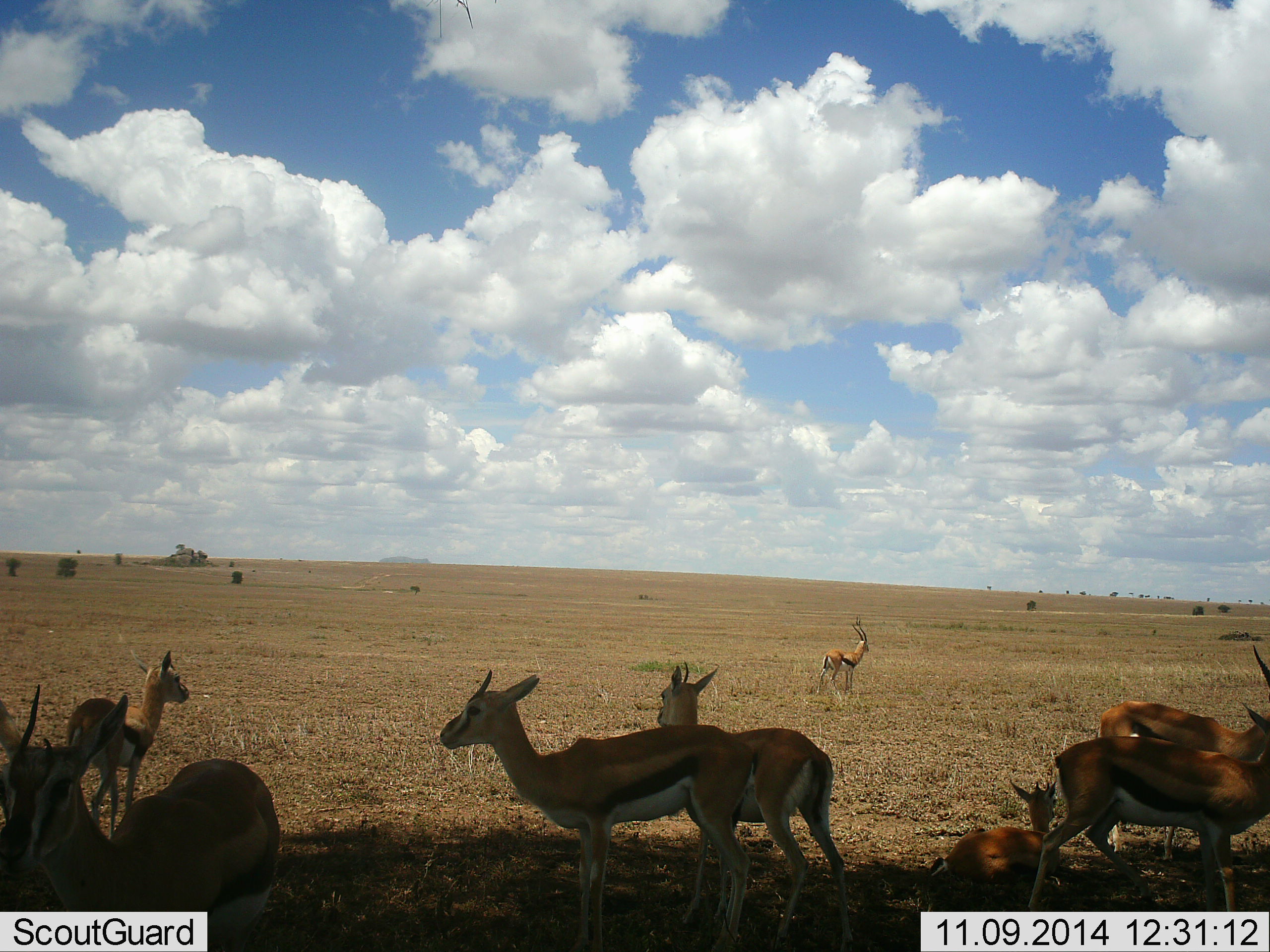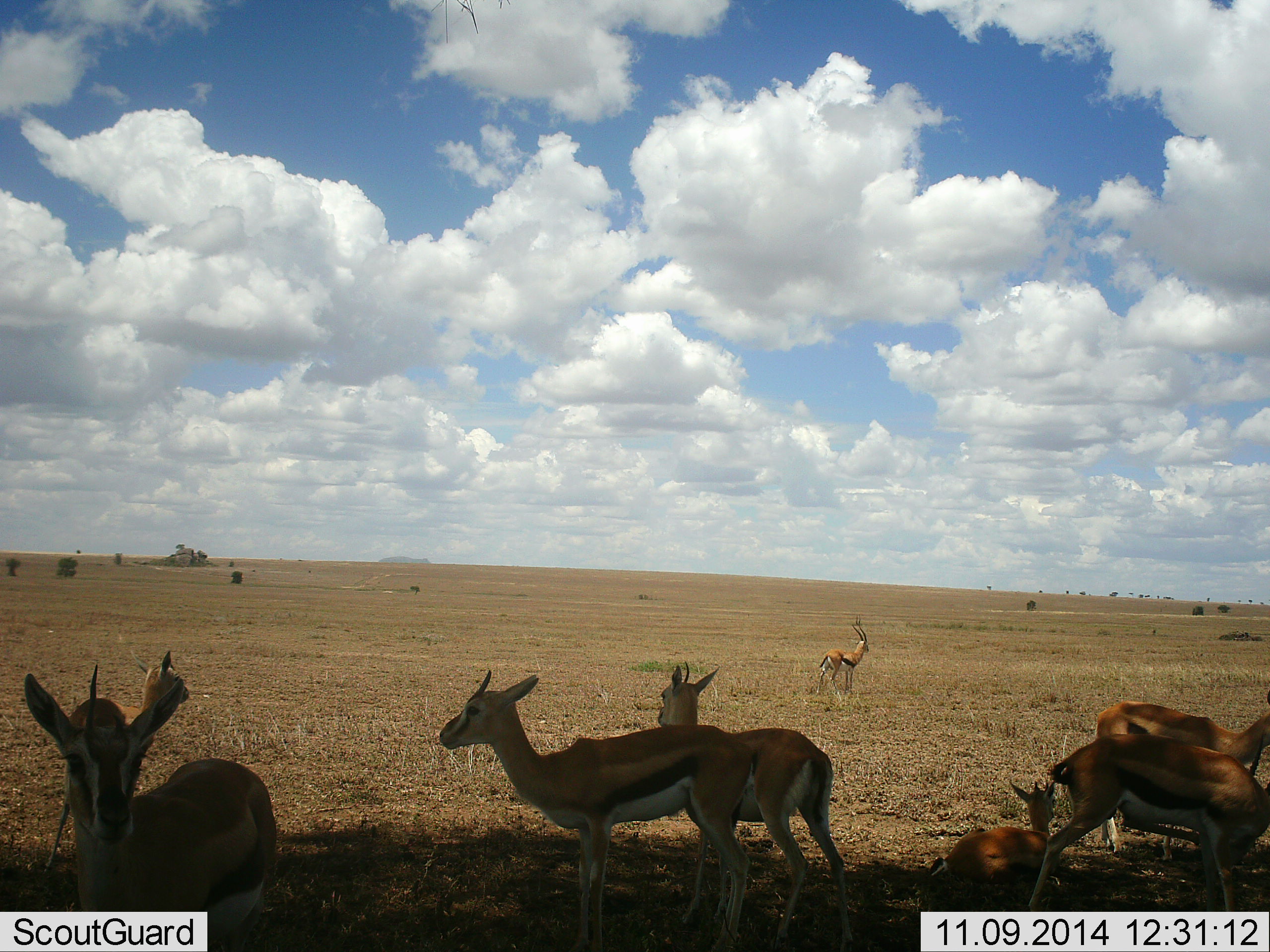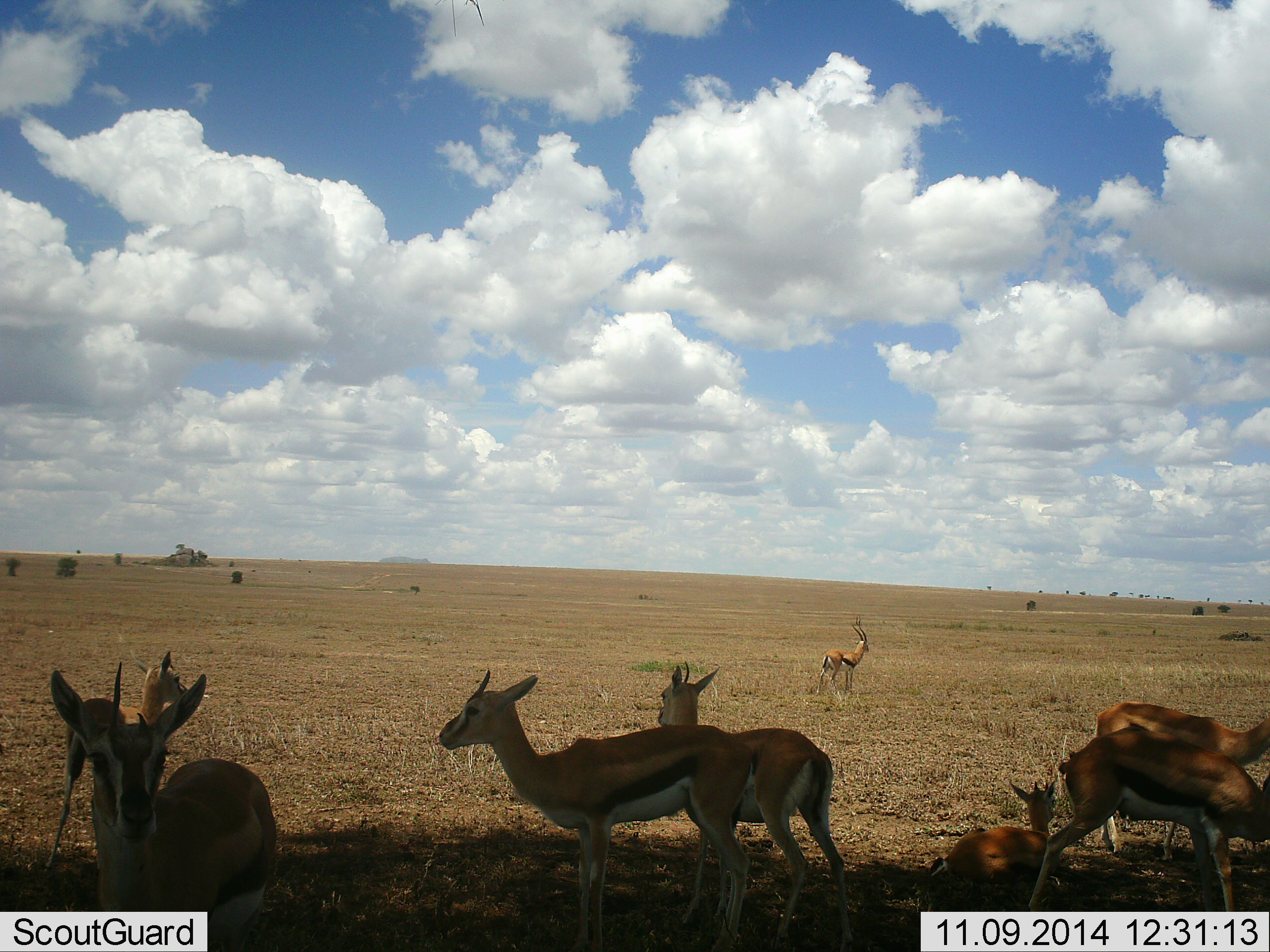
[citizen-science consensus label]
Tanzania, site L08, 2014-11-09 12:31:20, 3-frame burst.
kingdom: Animalia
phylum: Chordata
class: Mammalia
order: Artiodactyla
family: Bovidae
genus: Eudorcas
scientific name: Eudorcas thomsonii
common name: thomson's gazelle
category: gazellethomsons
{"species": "gazellethomsons (thomson's gazelle) (Eudorcas thomsonii)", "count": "8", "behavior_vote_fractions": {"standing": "80%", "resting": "80%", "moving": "10%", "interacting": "0%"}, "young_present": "10%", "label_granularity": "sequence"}